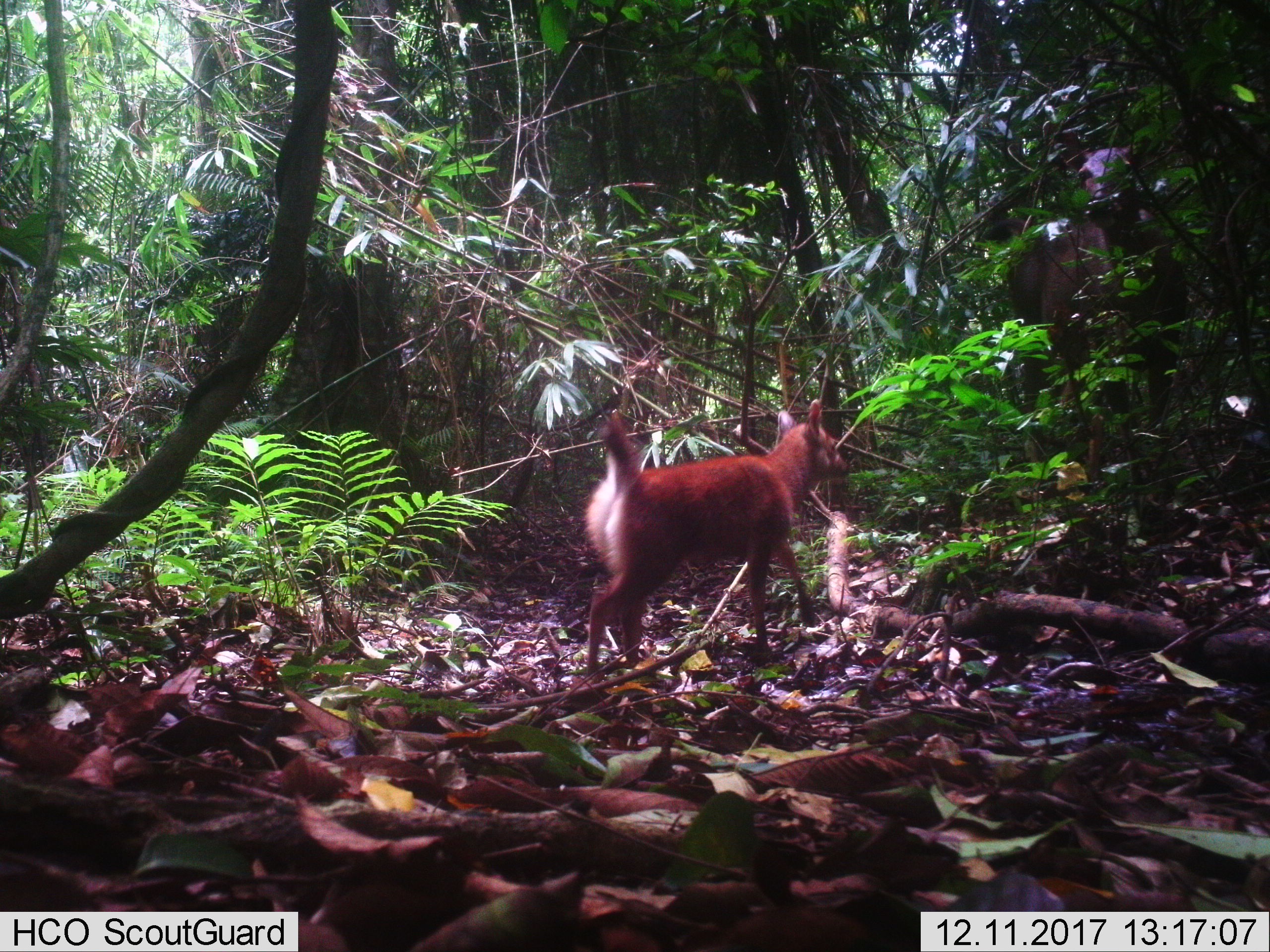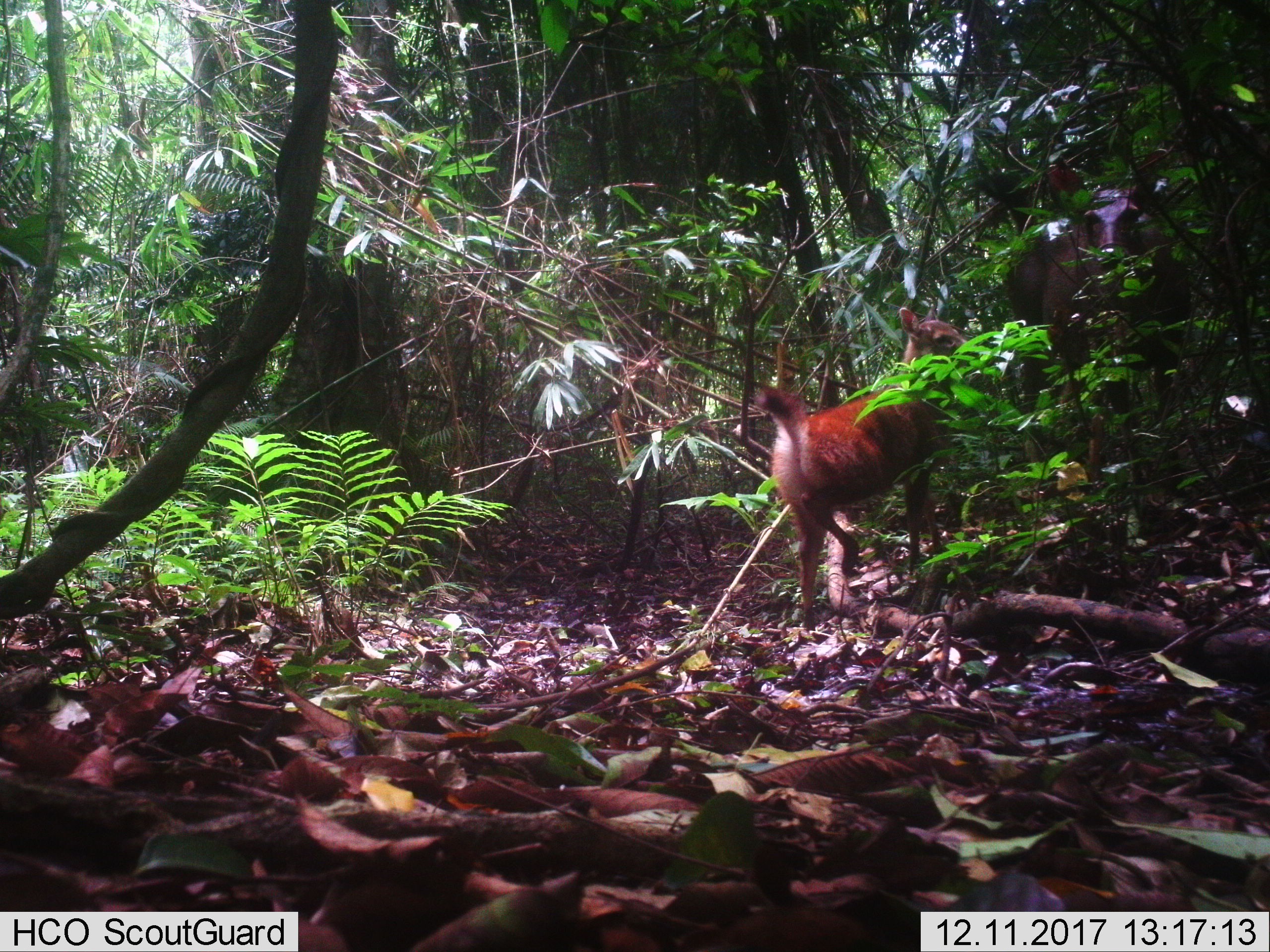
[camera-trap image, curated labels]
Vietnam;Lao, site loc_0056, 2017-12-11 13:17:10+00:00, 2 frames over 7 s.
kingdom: Animalia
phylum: Chordata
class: Mammalia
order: Artiodactyla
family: Cervidae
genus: Rusa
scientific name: Rusa unicolor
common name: sambar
Sambar (Rusa unicolor). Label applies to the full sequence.